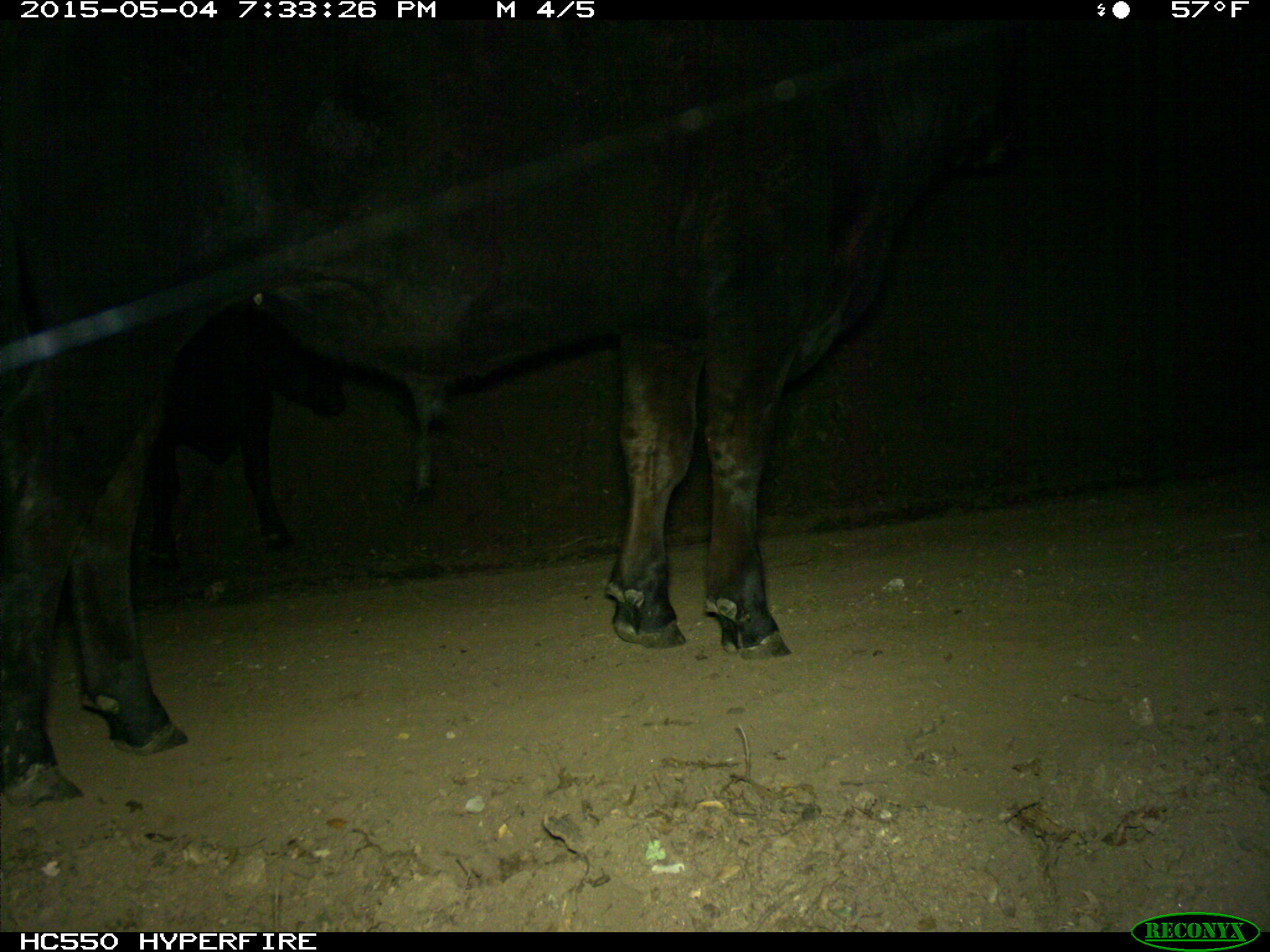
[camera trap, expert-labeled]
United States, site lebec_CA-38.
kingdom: Animalia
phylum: Chordata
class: Mammalia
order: Artiodactyla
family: Bovidae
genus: Bos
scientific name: Bos taurus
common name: domestic cow